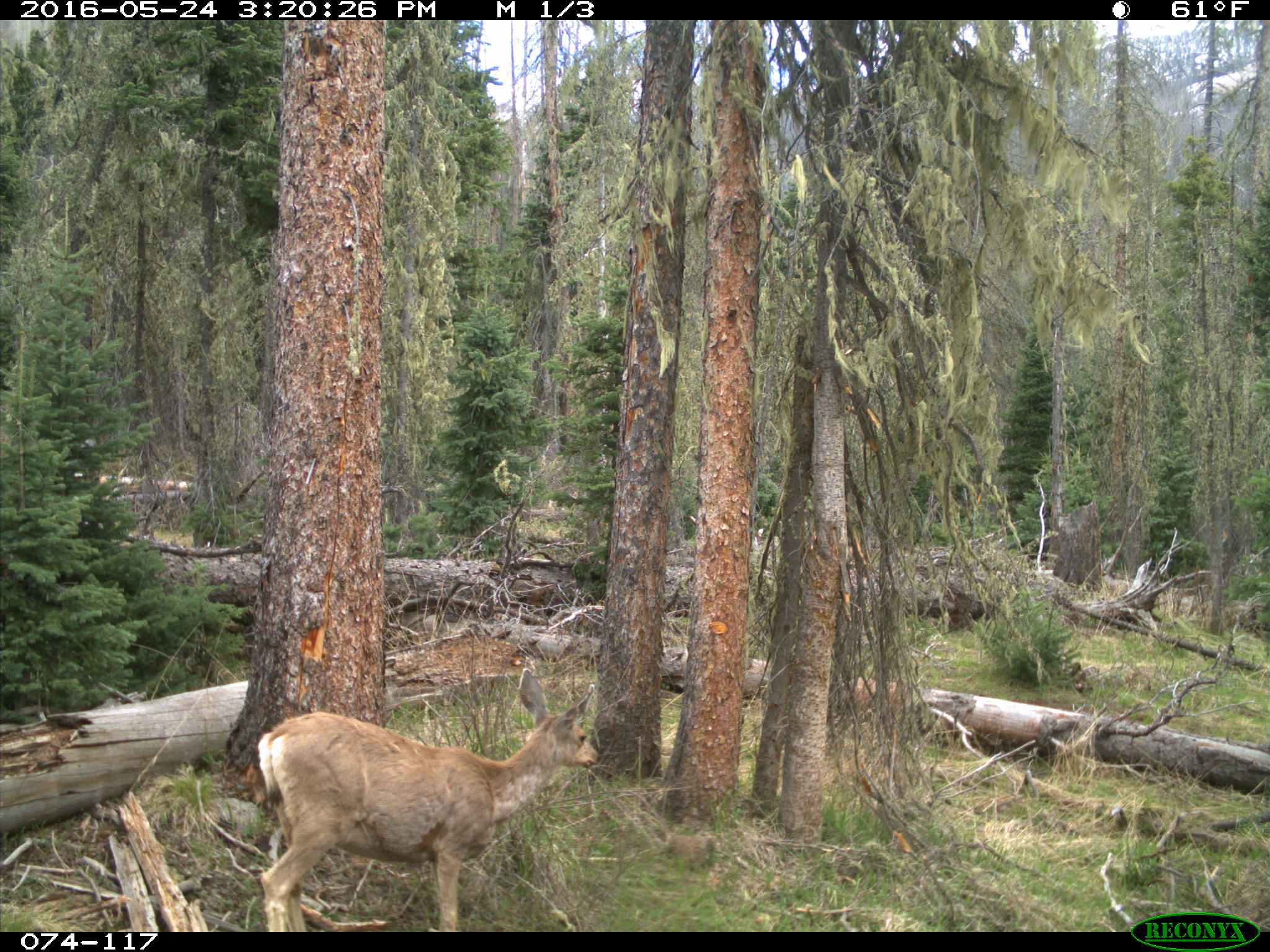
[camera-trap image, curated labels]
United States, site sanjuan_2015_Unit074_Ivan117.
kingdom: Animalia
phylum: Chordata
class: Mammalia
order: Artiodactyla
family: Cervidae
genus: Odocoileus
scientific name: Odocoileus hemionus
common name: mule deer